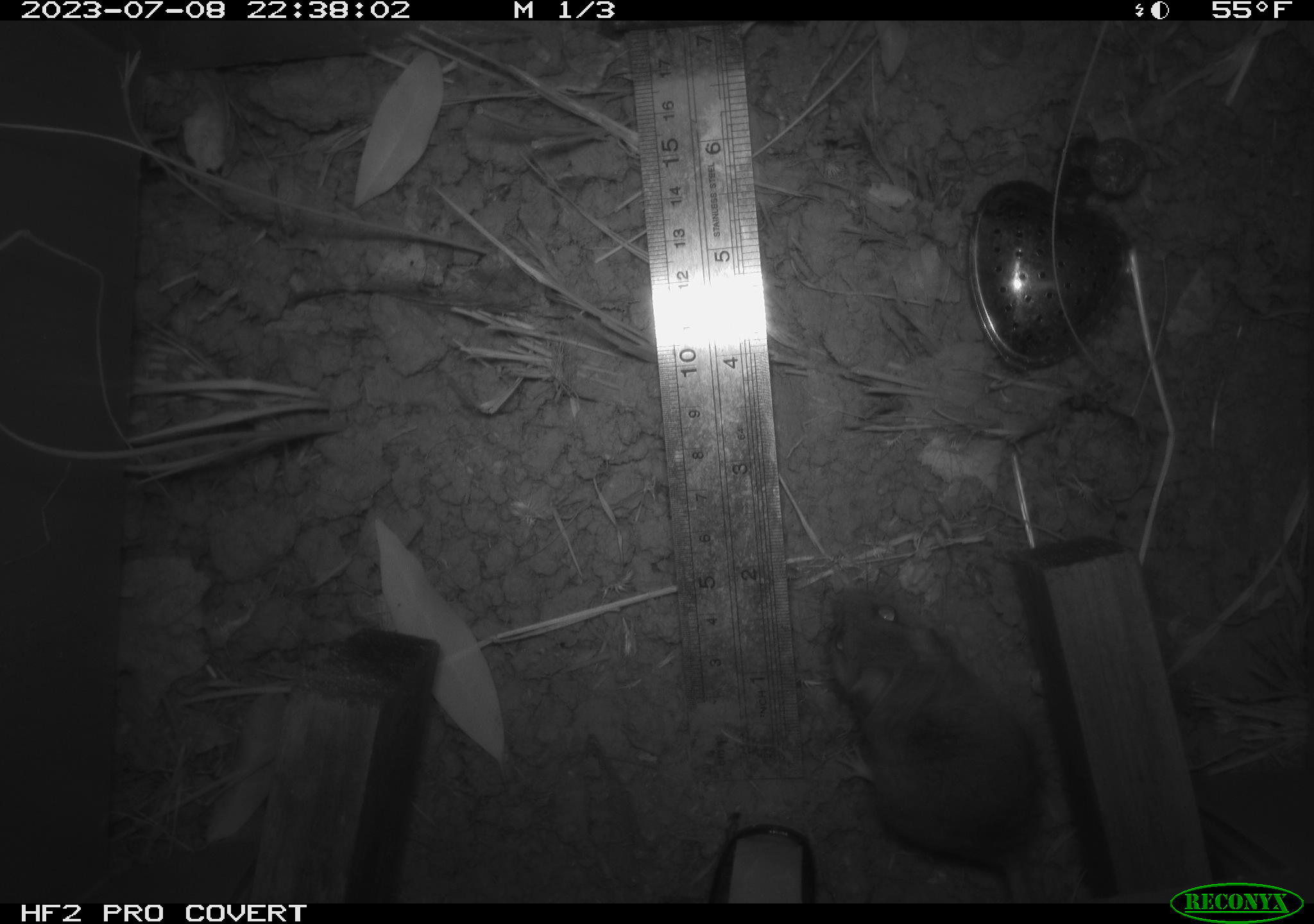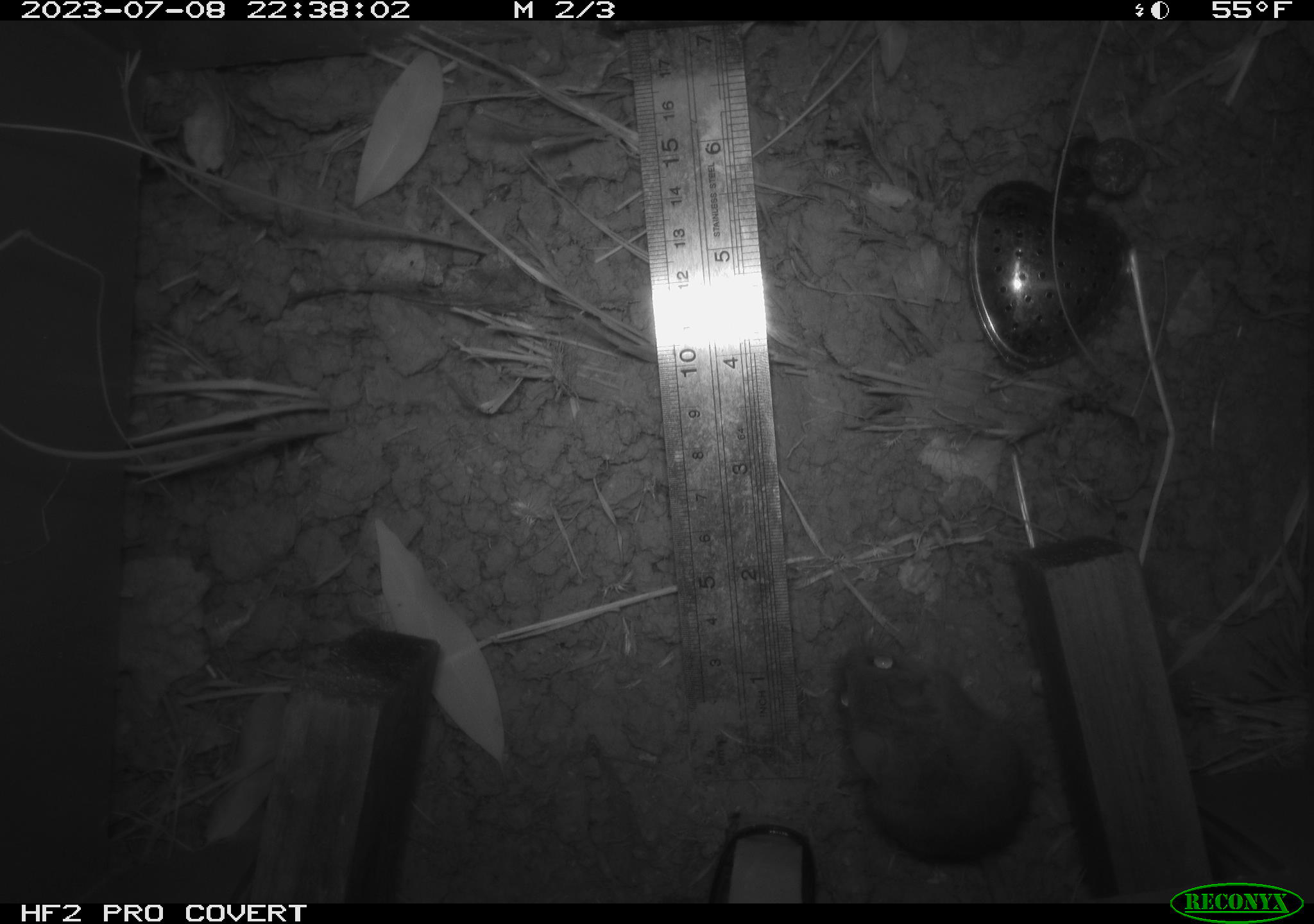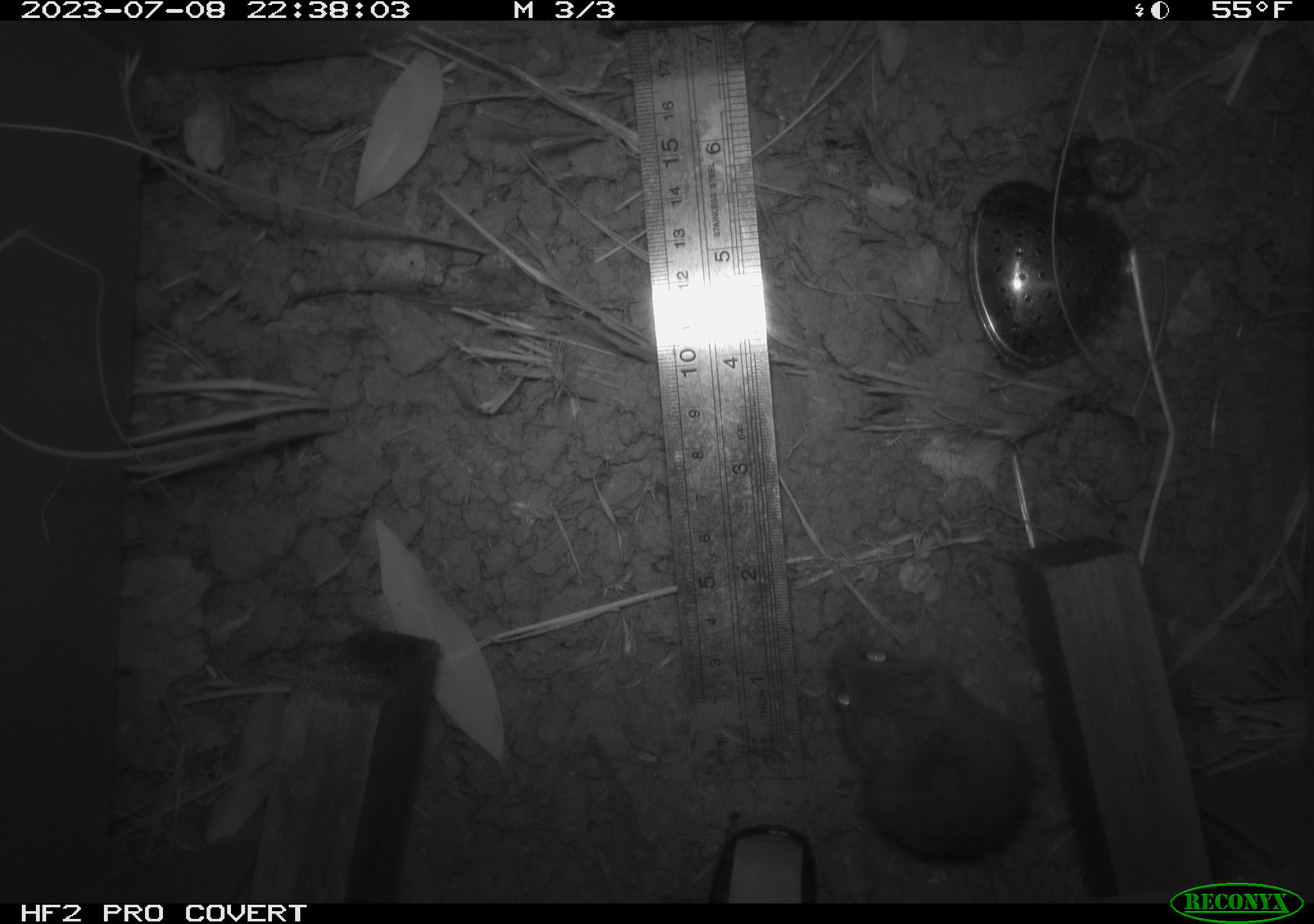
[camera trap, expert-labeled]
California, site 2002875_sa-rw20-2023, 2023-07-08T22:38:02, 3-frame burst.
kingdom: Animalia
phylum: Chordata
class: Mammalia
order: Rodentia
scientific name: Rodentia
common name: mouse species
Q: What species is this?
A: Mouse species (Rodentia).